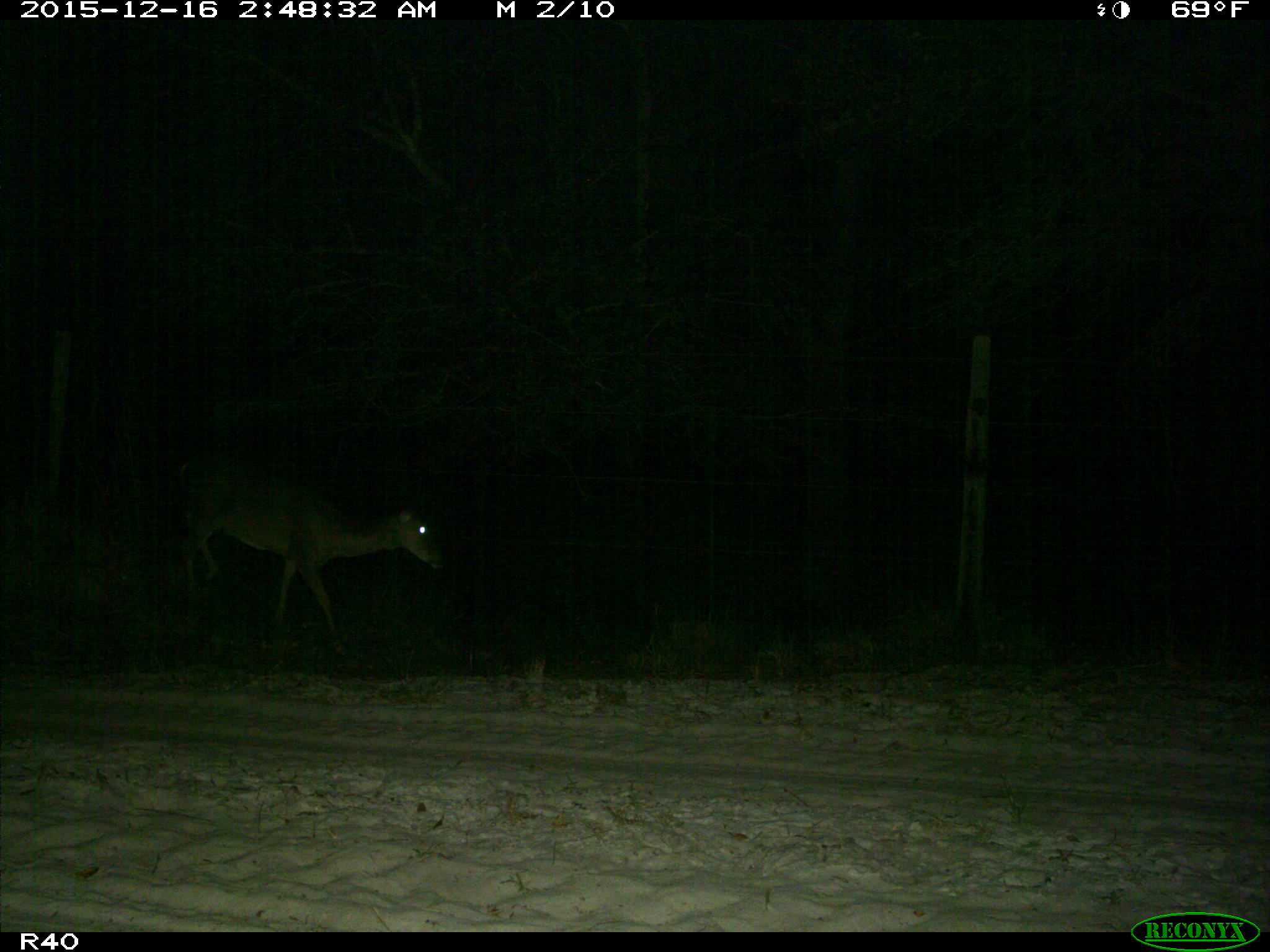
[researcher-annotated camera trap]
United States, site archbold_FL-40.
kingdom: Animalia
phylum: Chordata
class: Mammalia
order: Artiodactyla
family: Cervidae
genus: Odocoileus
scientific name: Odocoileus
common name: deer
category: unidentified deer